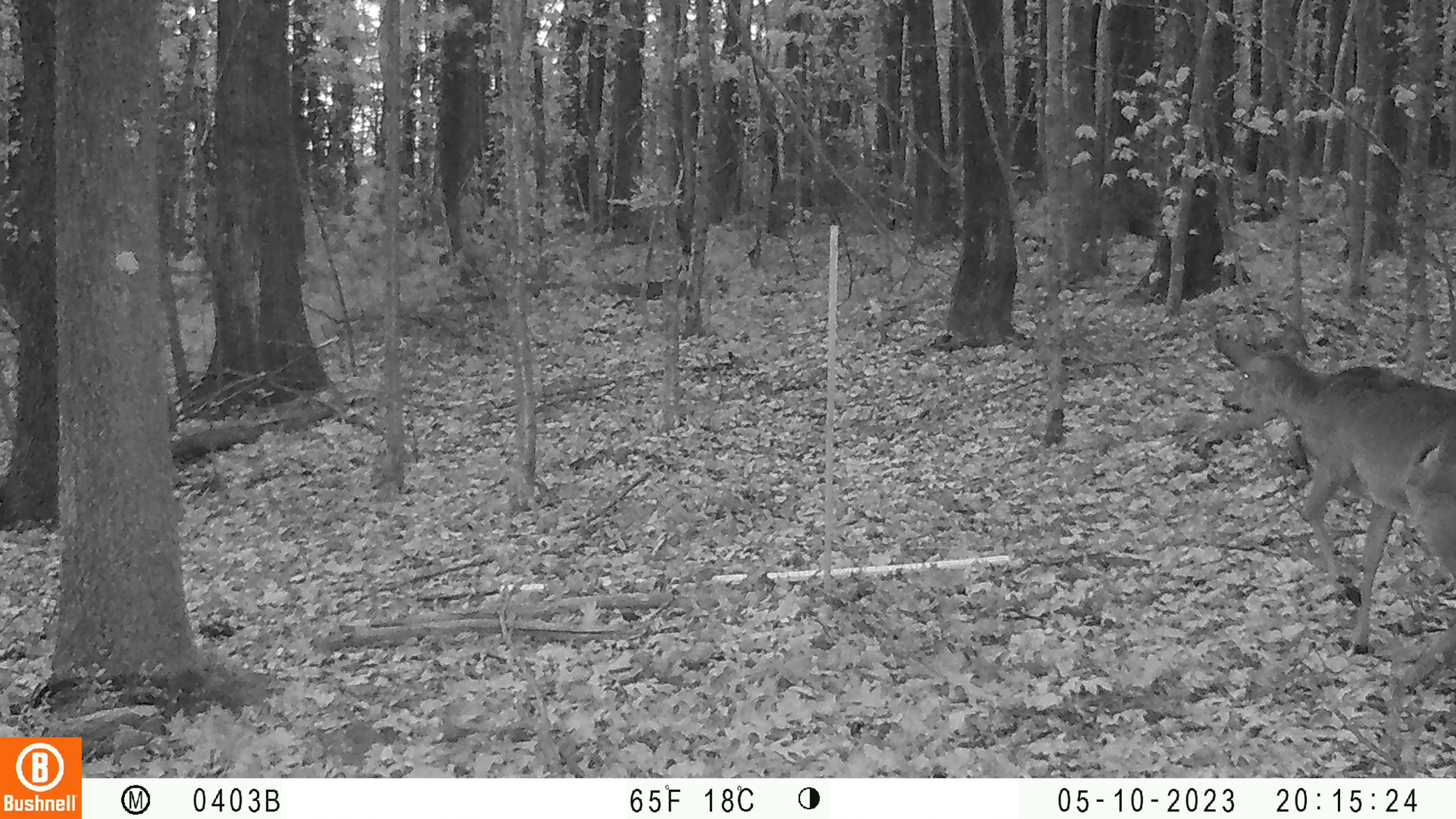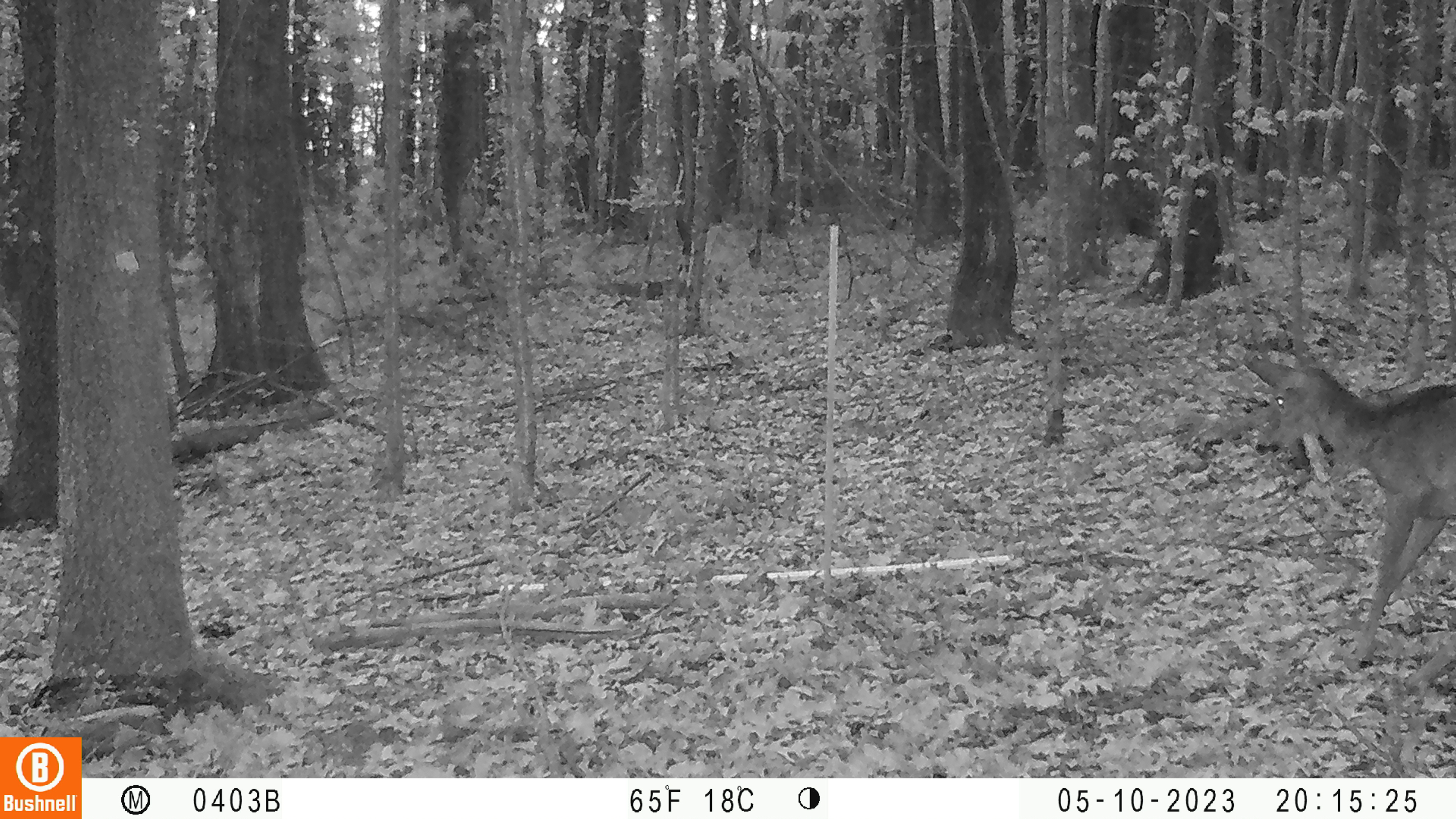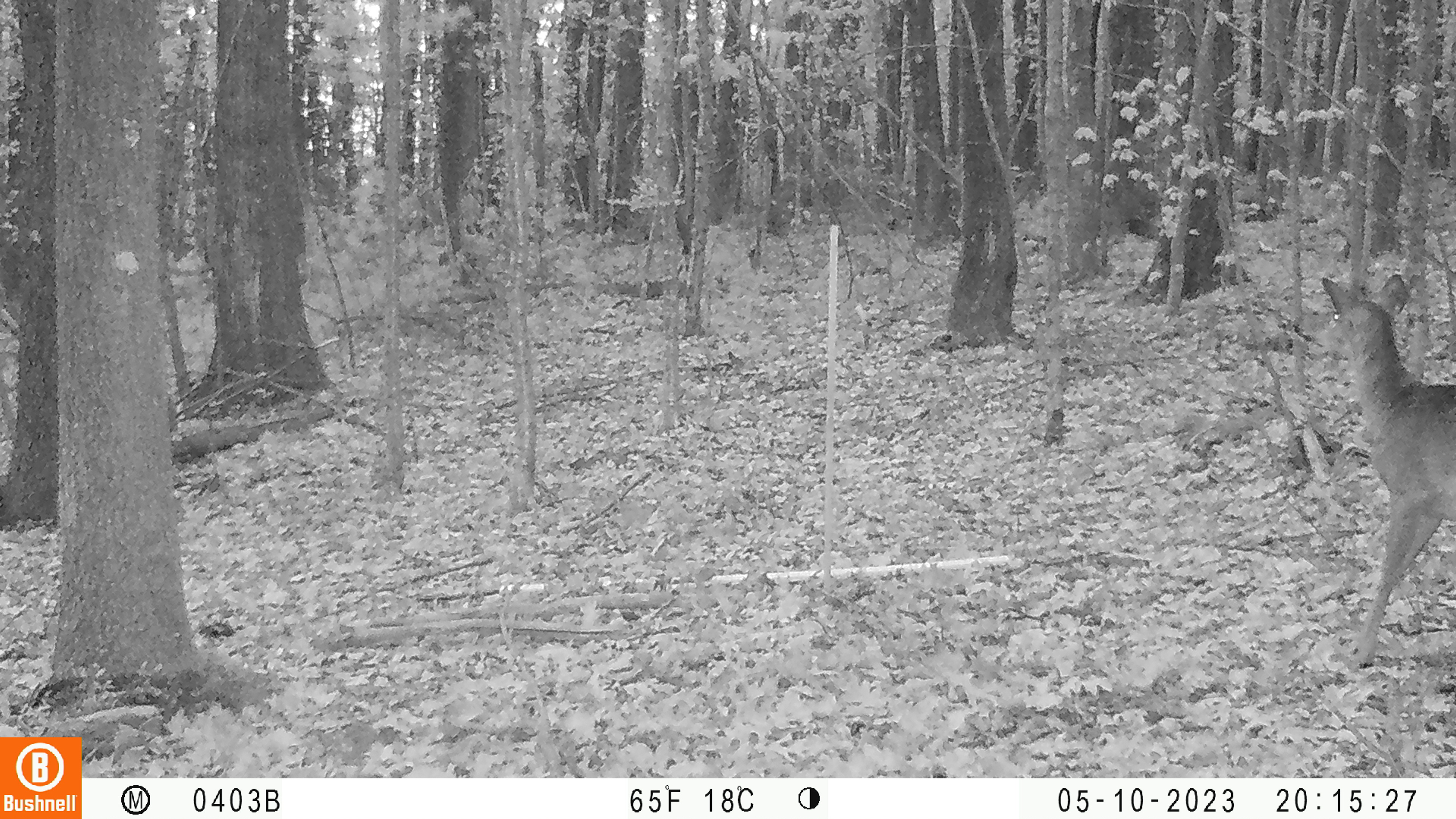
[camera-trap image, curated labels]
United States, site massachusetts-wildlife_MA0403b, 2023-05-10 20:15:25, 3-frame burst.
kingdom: Animalia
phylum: Chordata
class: Mammalia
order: Artiodactyla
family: Cervidae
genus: Odocoileus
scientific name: Odocoileus virginianus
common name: white-tailed deer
White-tailed deer (Odocoileus virginianus).